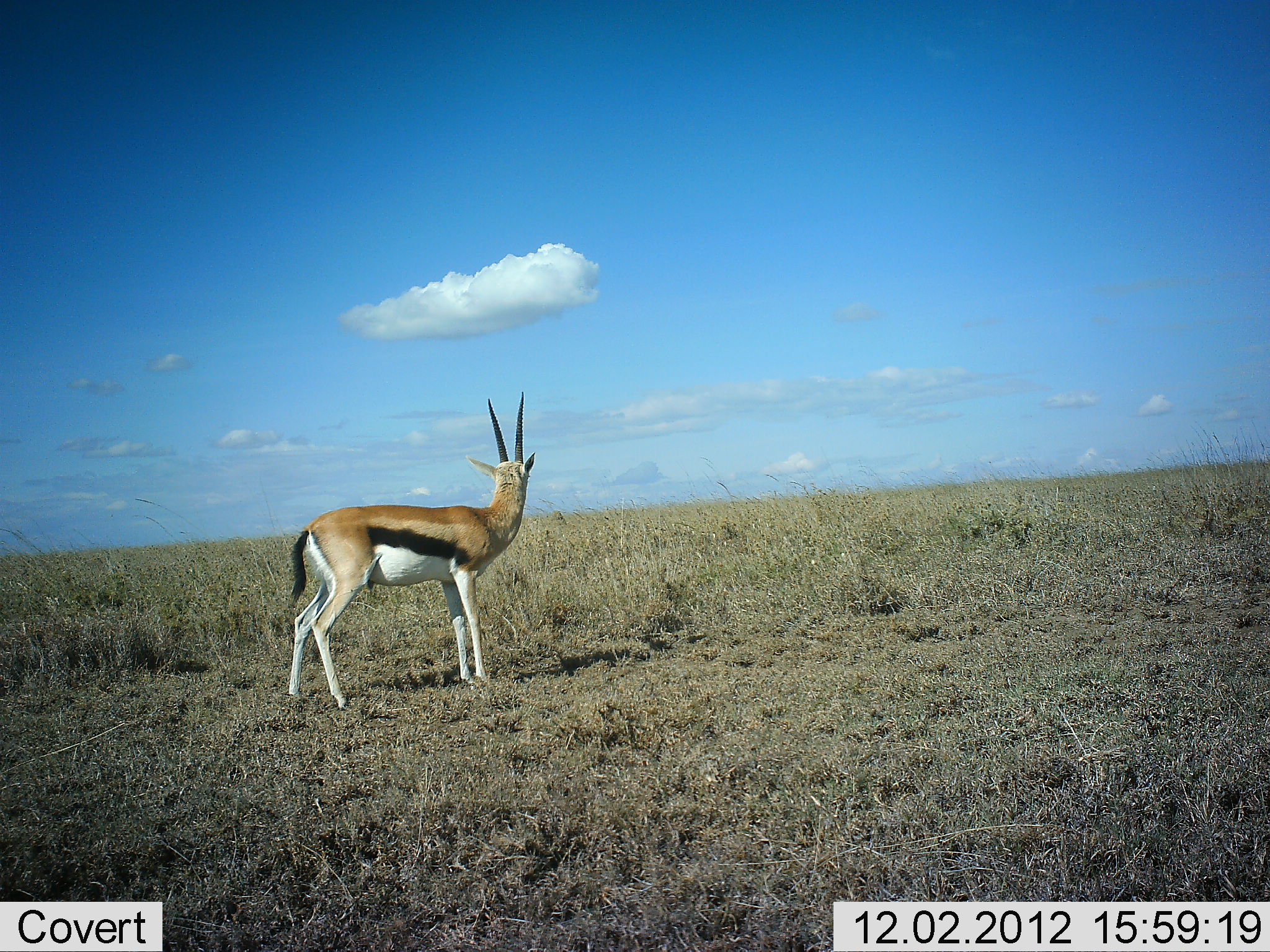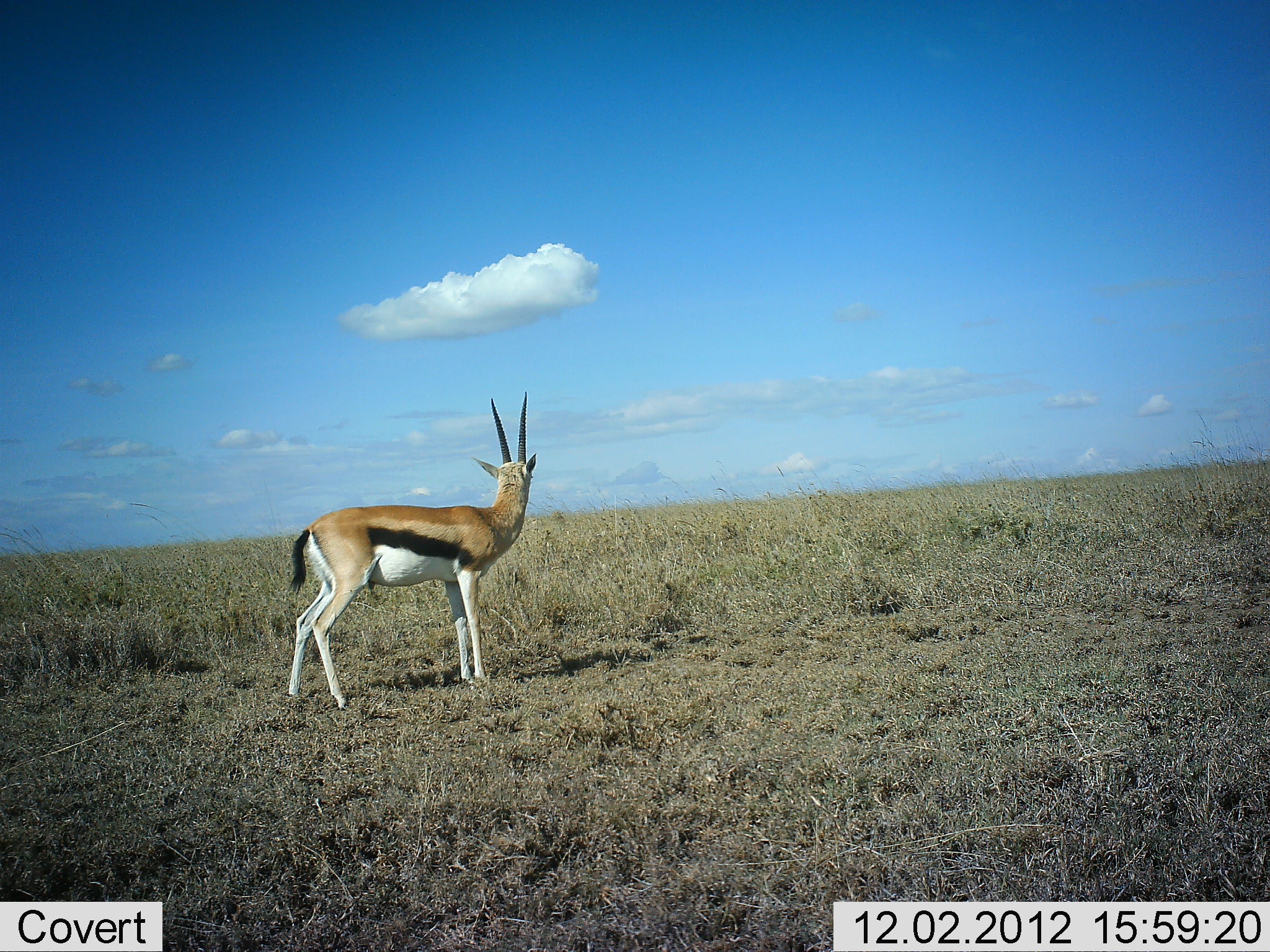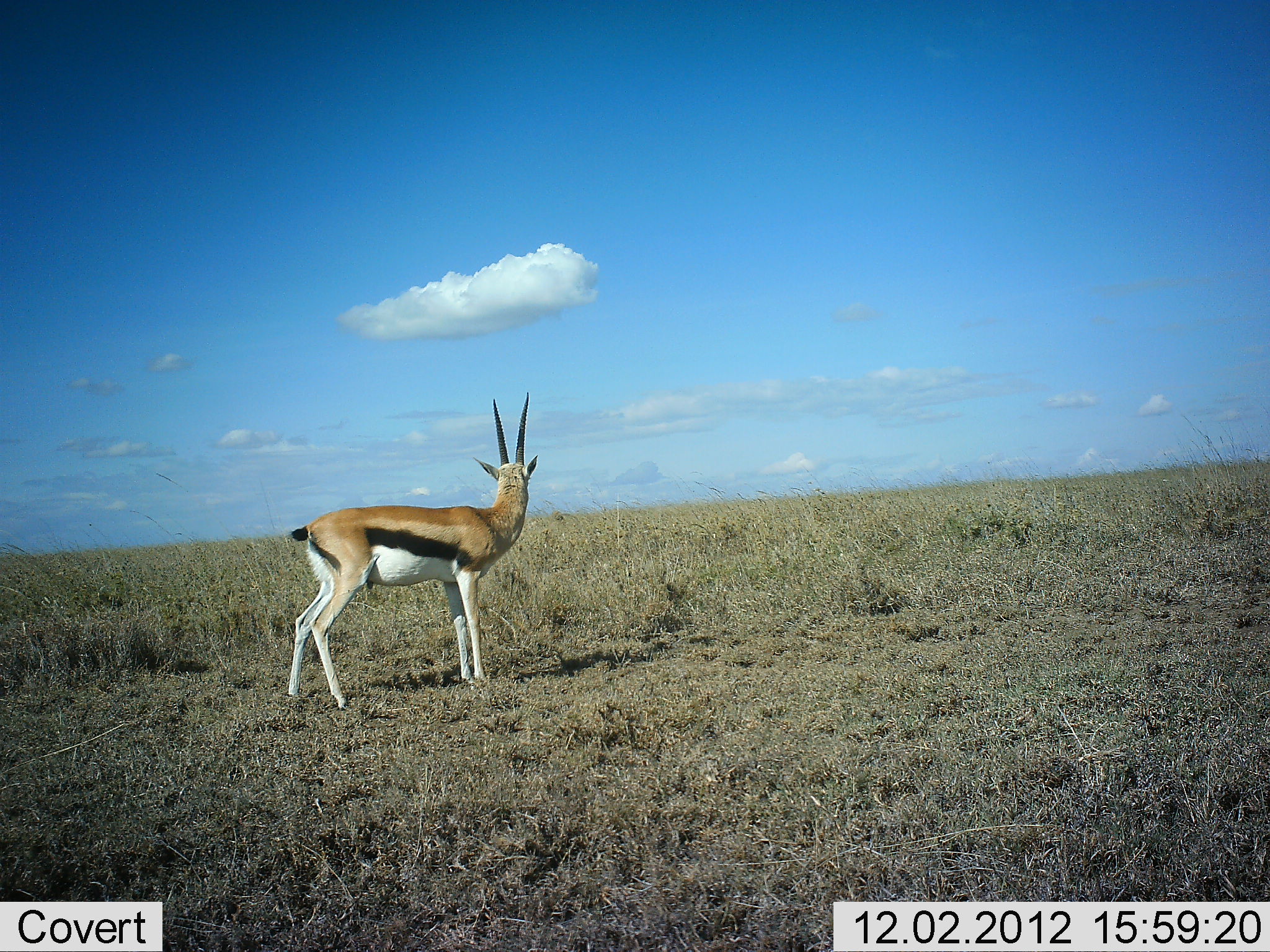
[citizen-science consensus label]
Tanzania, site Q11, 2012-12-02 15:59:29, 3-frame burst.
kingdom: Animalia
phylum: Chordata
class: Mammalia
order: Artiodactyla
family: Bovidae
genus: Eudorcas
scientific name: Eudorcas thomsonii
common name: thomson's gazelle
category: gazellethomsons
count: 1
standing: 100%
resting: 0%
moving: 0%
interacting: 0%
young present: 0%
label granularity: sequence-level